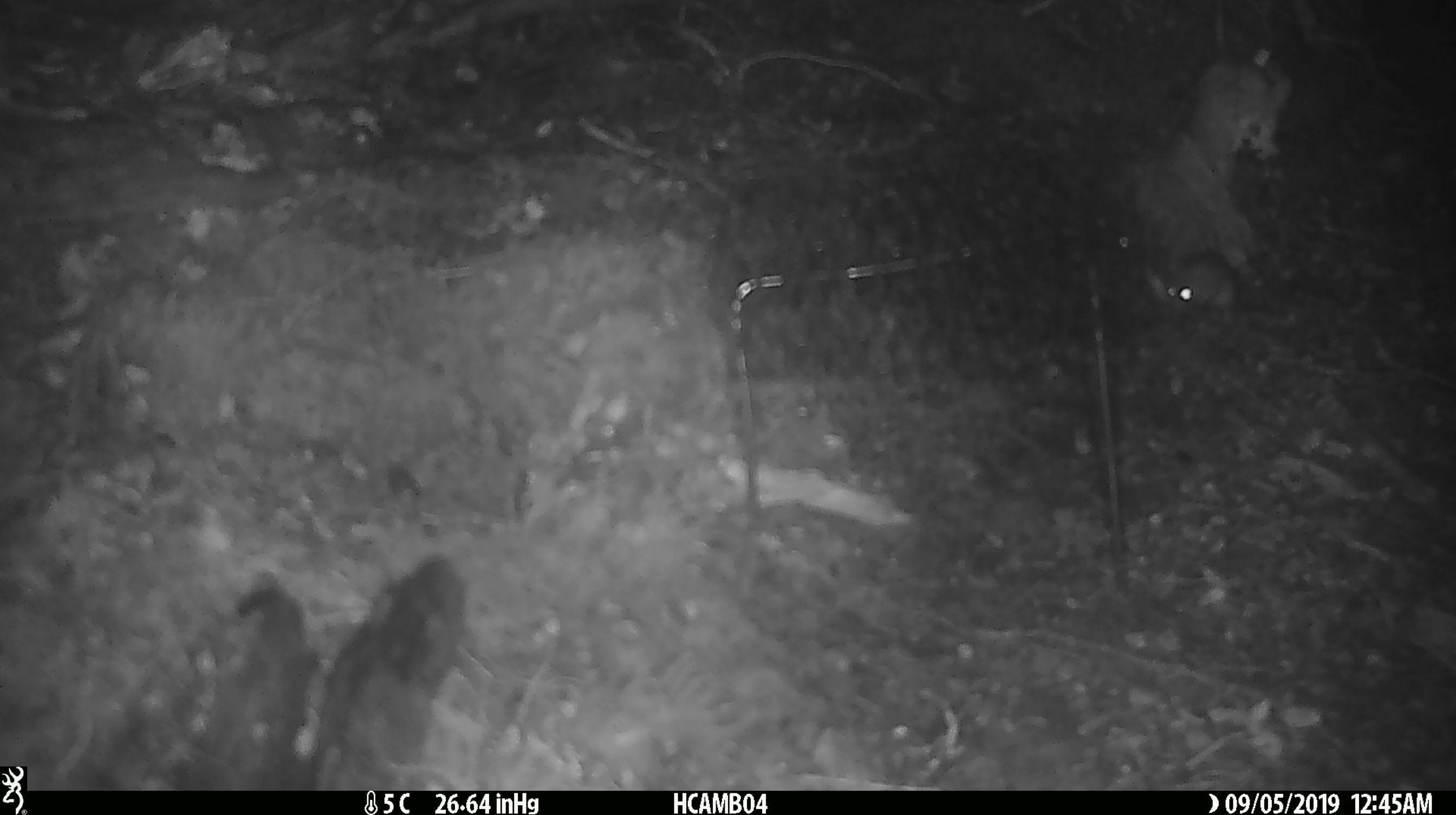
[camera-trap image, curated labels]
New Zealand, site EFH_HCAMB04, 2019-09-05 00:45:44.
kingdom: Animalia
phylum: Chordata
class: Mammalia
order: Rodentia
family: Muridae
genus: Mus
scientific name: Mus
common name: mouse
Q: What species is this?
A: Mouse (Mus).